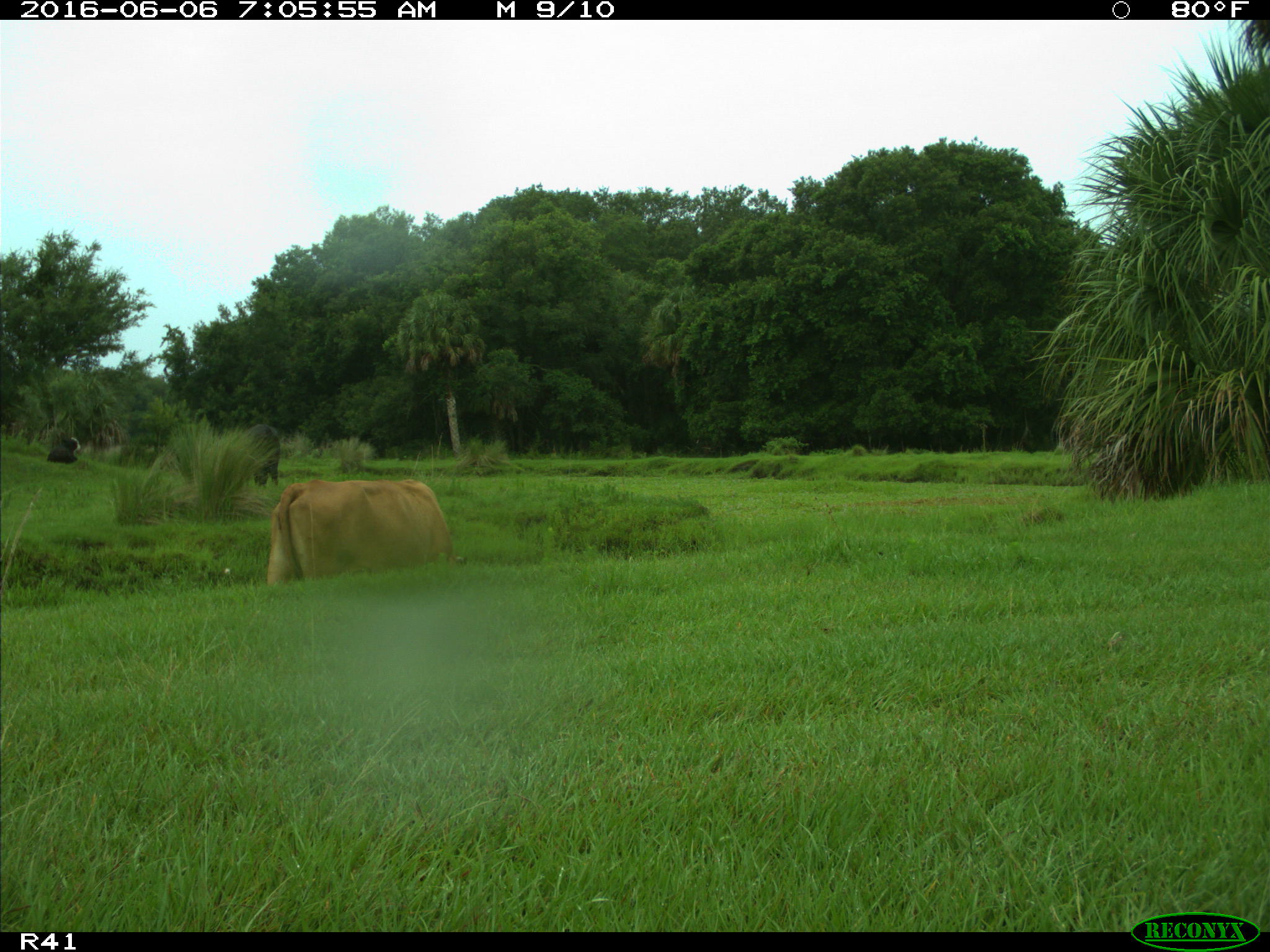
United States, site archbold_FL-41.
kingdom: Animalia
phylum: Chordata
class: Mammalia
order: Artiodactyla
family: Bovidae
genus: Bos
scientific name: Bos taurus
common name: domestic cow